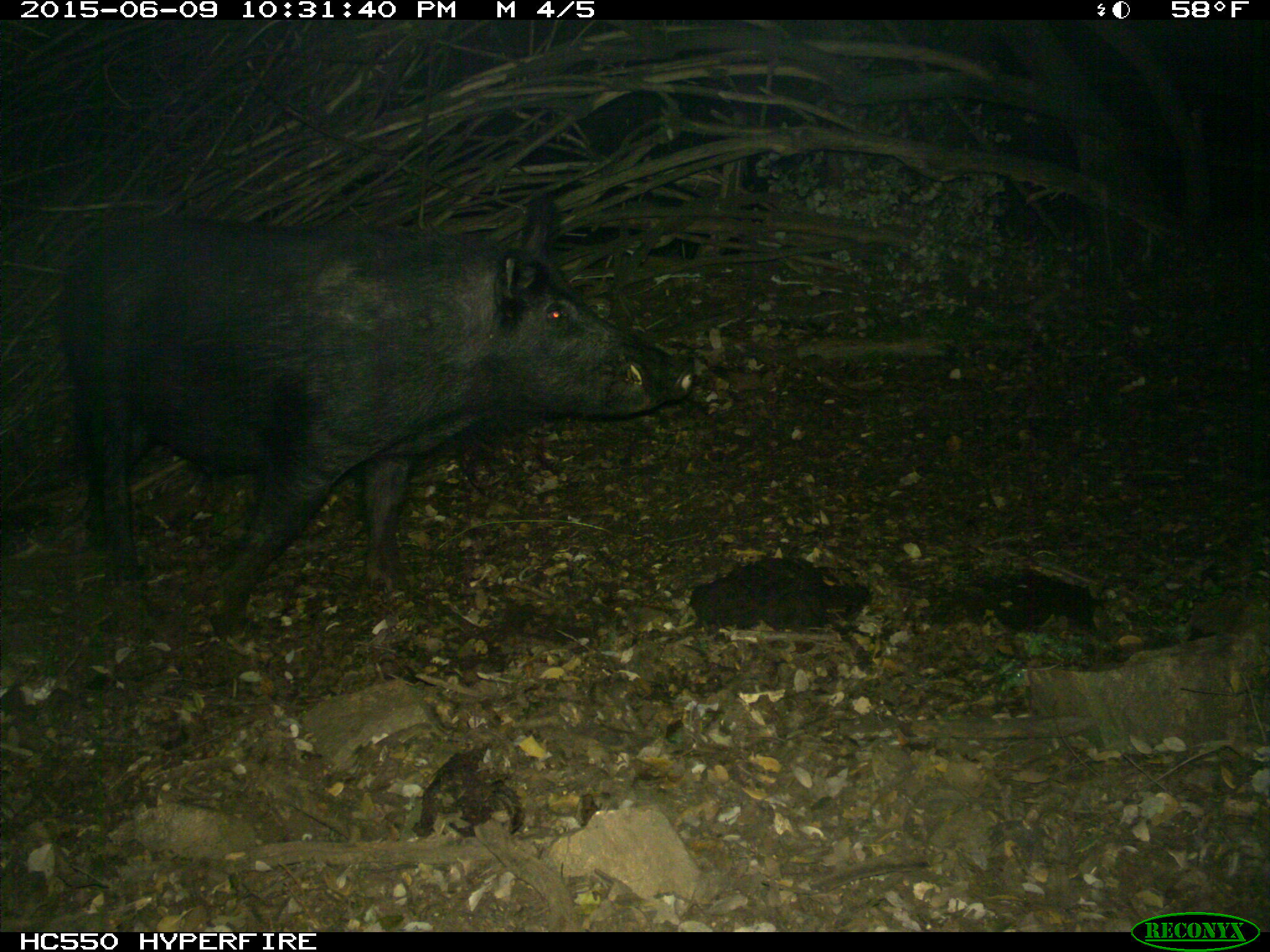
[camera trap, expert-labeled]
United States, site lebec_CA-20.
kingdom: Animalia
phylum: Chordata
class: Mammalia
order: Artiodactyla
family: Suidae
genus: Sus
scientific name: Sus scrofa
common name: wild boar